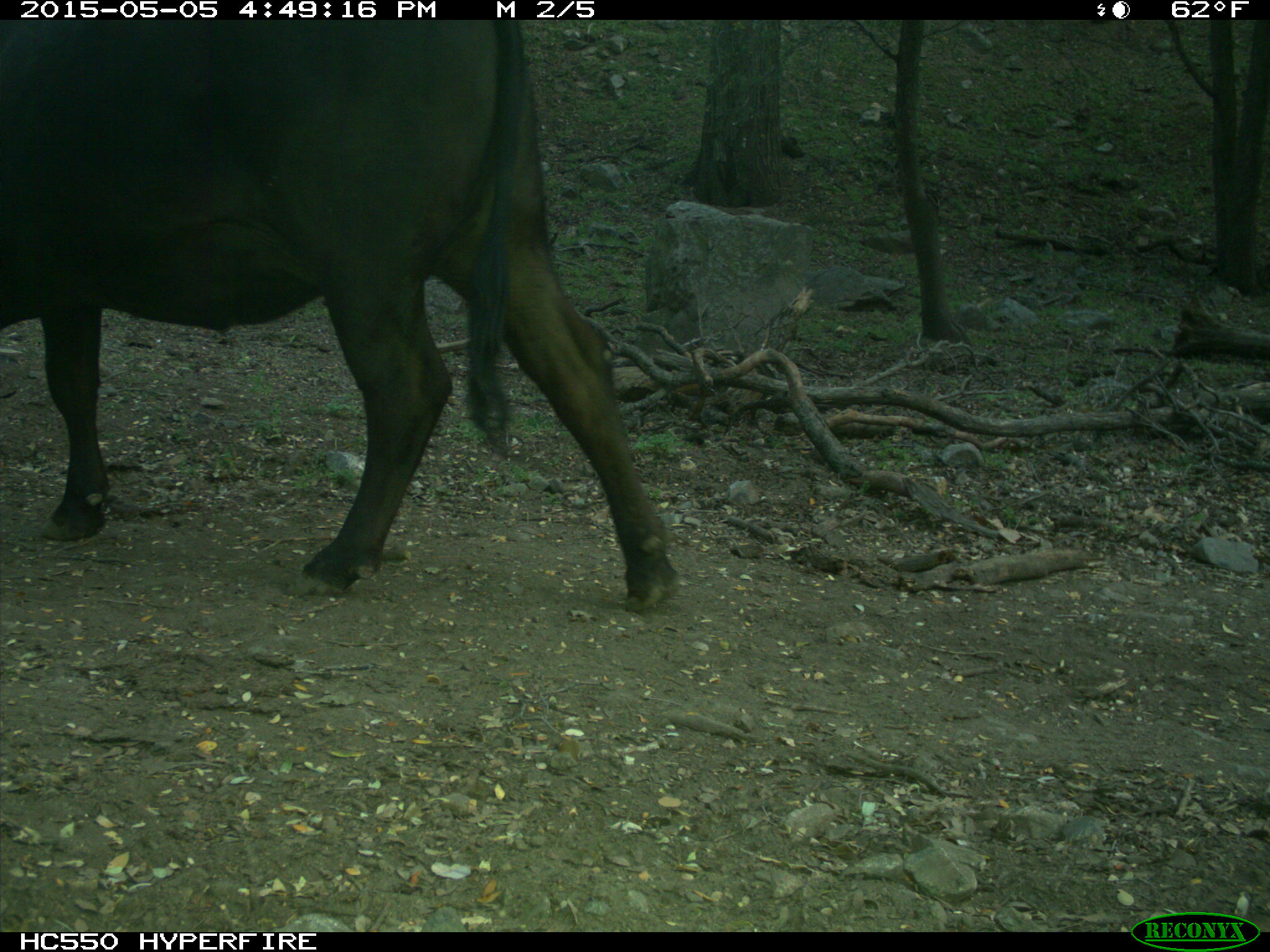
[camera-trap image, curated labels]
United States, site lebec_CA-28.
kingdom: Animalia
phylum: Chordata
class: Mammalia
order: Artiodactyla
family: Bovidae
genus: Bos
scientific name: Bos taurus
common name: domestic cow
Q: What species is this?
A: Bos taurus (domestic cow).